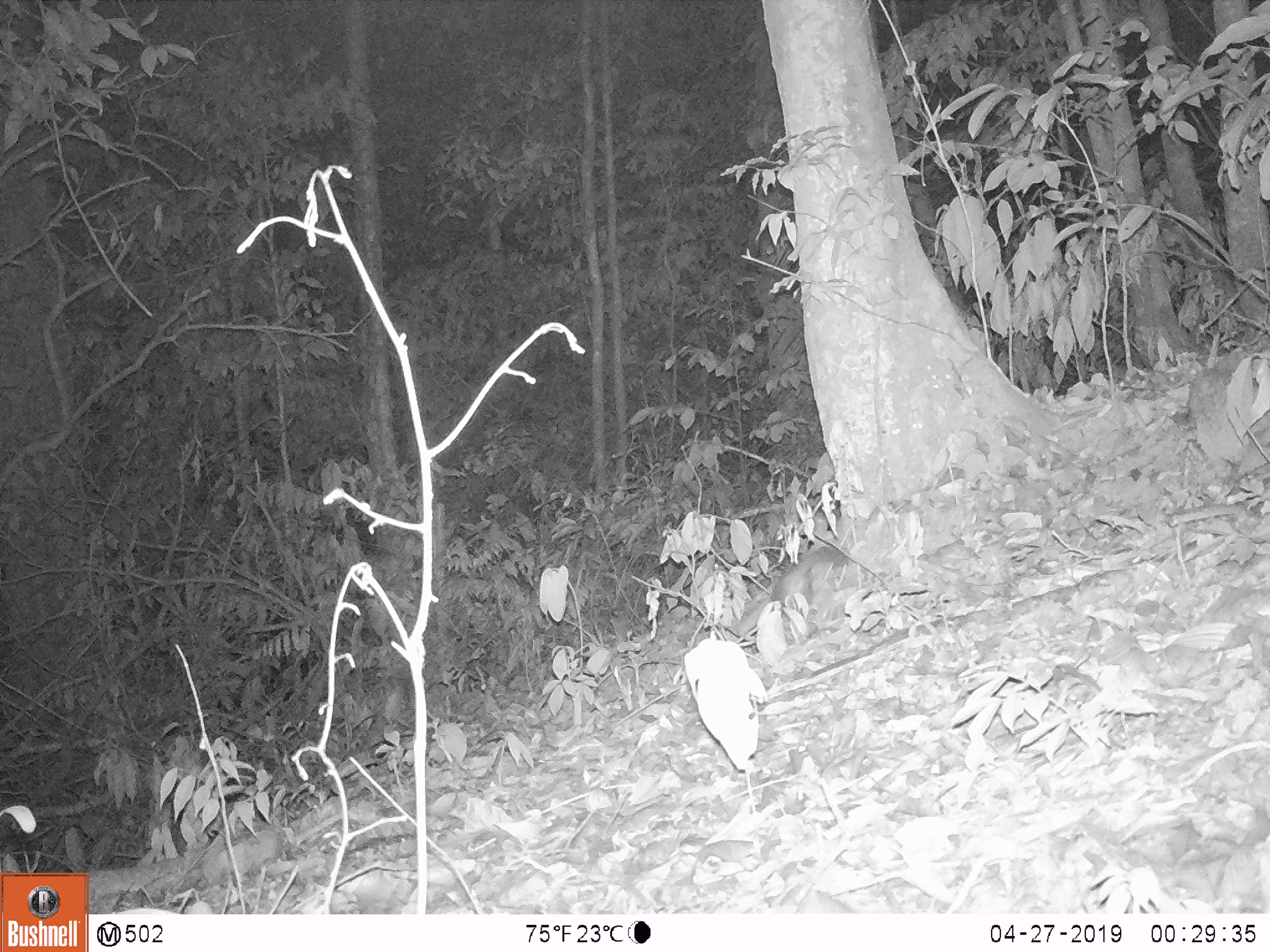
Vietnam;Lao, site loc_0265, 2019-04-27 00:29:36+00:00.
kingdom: Animalia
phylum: Chordata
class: Mammalia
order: Carnivora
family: Mustelidae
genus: Melogale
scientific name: Melogale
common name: ferret badger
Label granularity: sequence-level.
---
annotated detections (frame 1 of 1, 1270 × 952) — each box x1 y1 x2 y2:
ferret badger: 738 546 848 645